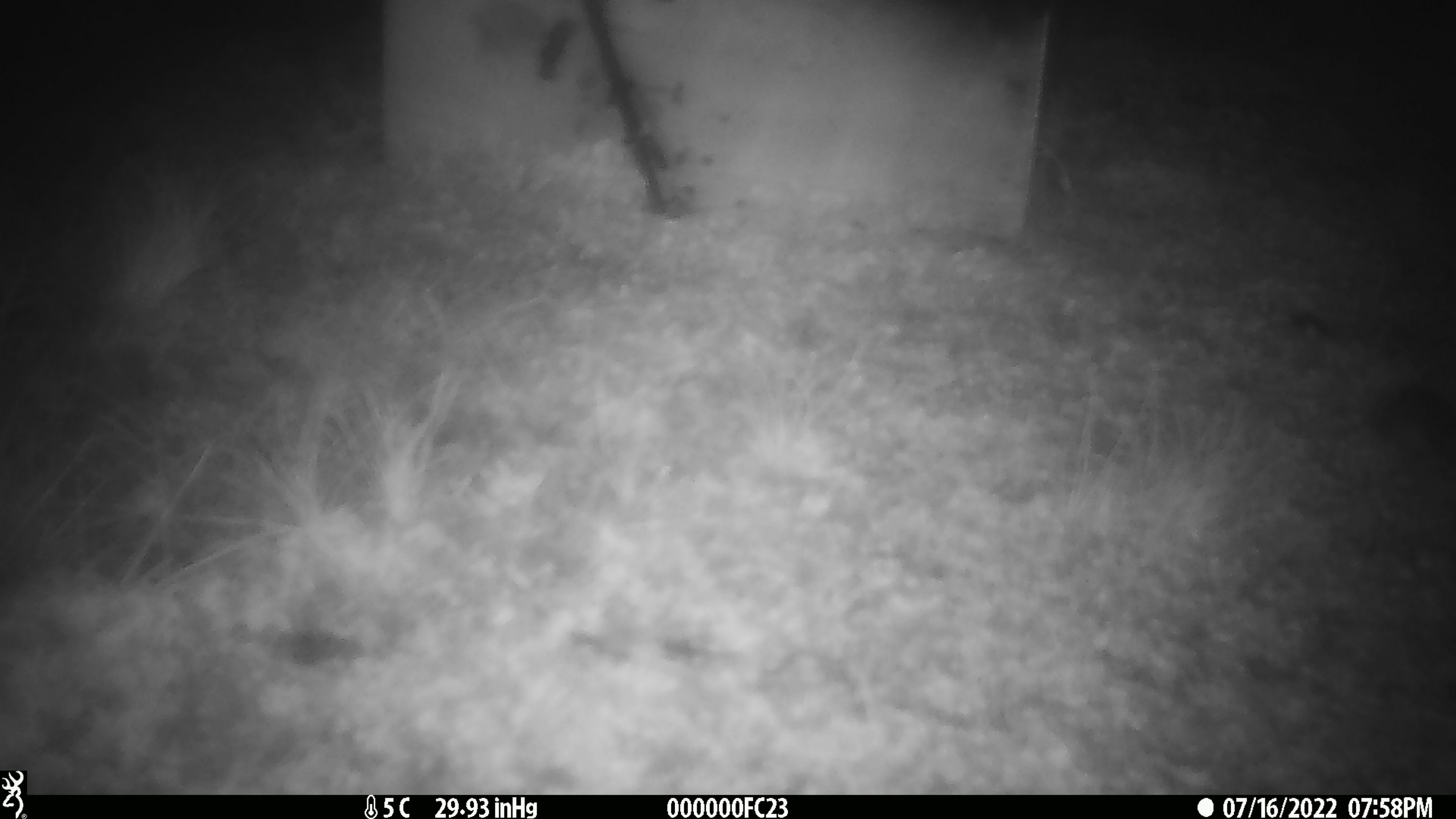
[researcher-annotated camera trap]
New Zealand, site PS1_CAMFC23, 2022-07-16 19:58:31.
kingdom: Animalia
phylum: Chordata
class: Mammalia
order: Rodentia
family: Muridae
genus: Mus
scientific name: Mus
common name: mouse